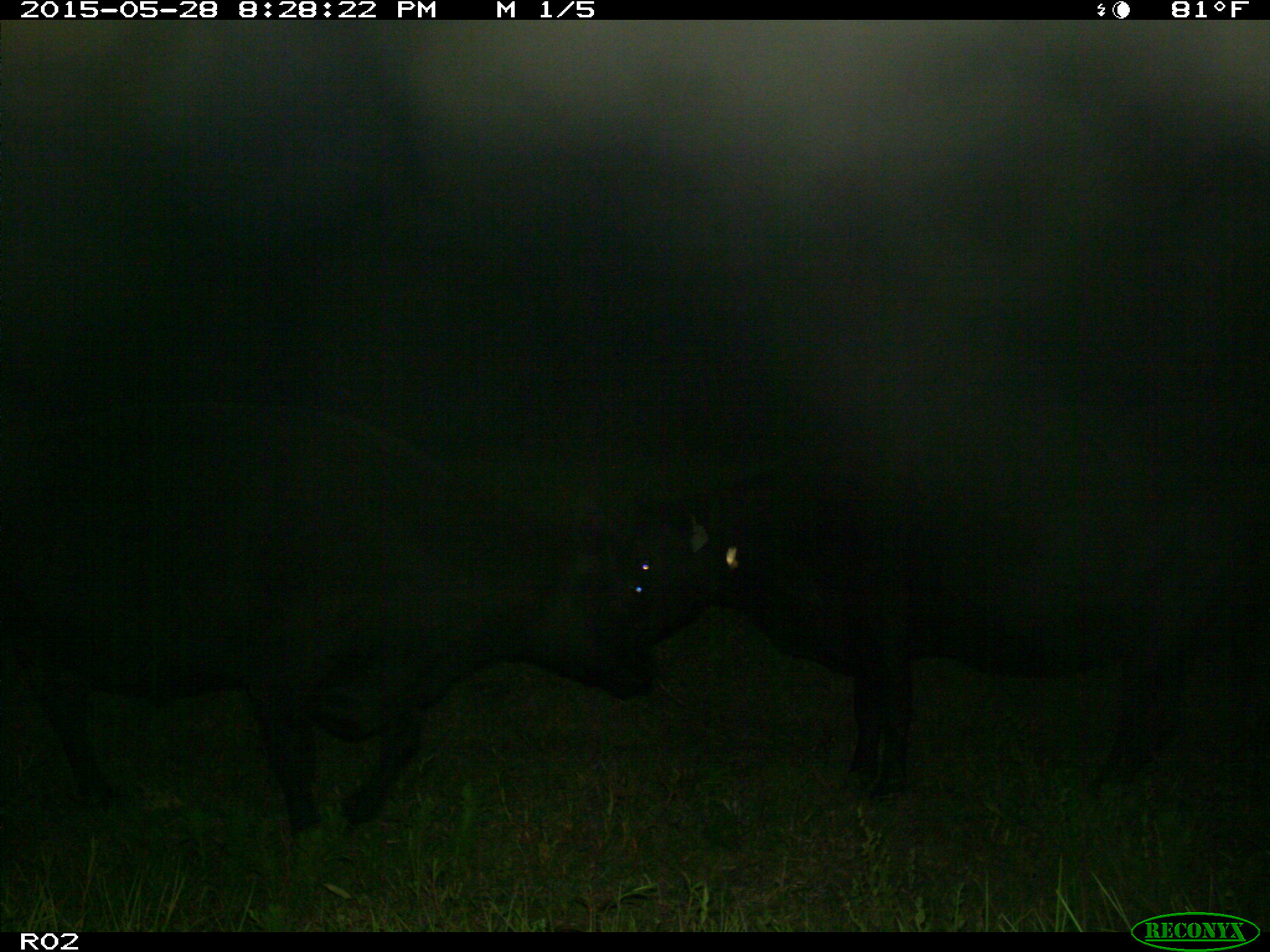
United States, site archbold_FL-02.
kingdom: Animalia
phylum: Chordata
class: Mammalia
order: Artiodactyla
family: Bovidae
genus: Bos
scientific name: Bos taurus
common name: domestic cow